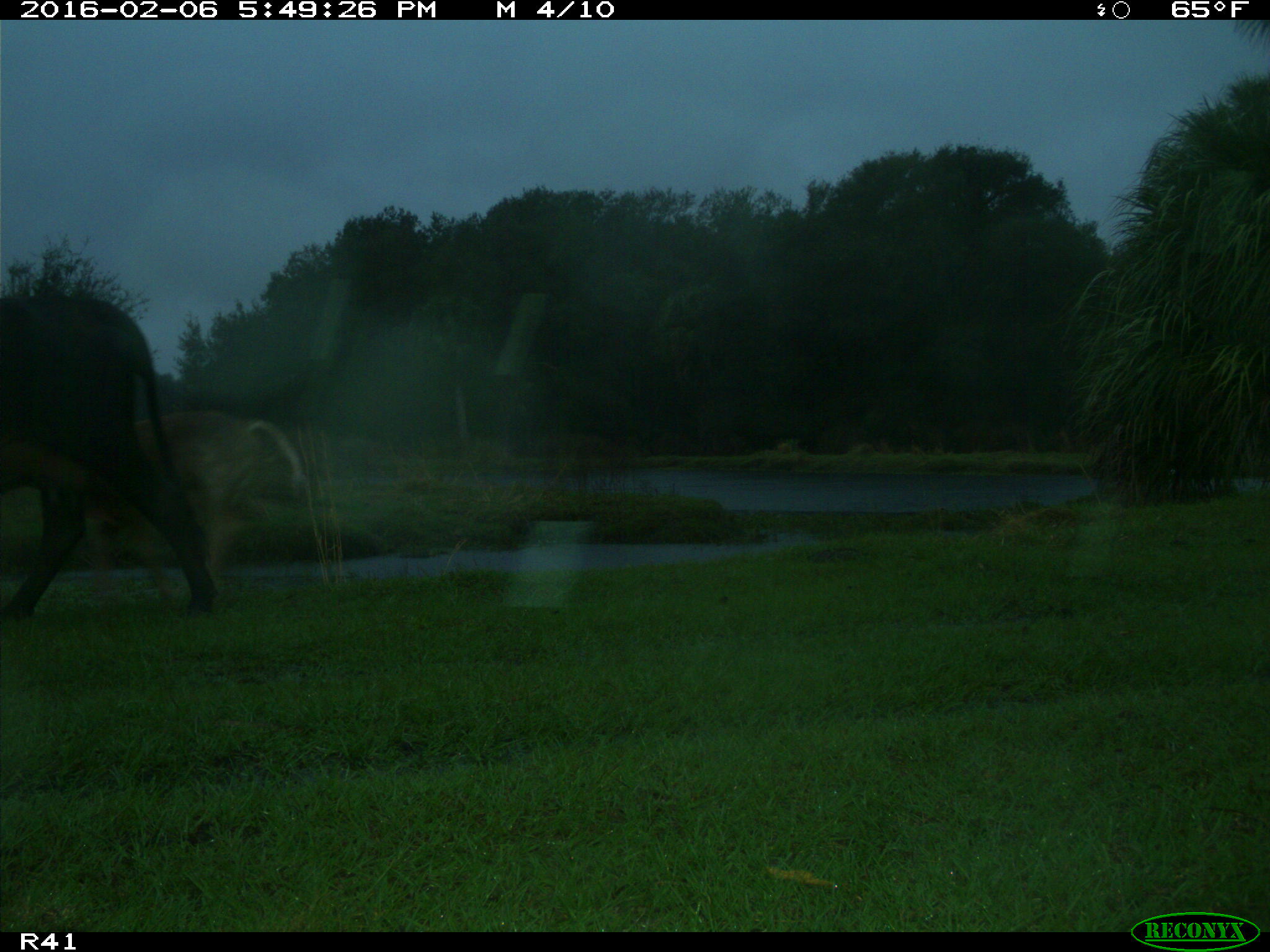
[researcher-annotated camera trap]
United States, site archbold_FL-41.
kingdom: Animalia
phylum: Chordata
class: Mammalia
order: Artiodactyla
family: Bovidae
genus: Bos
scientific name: Bos taurus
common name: domestic cow